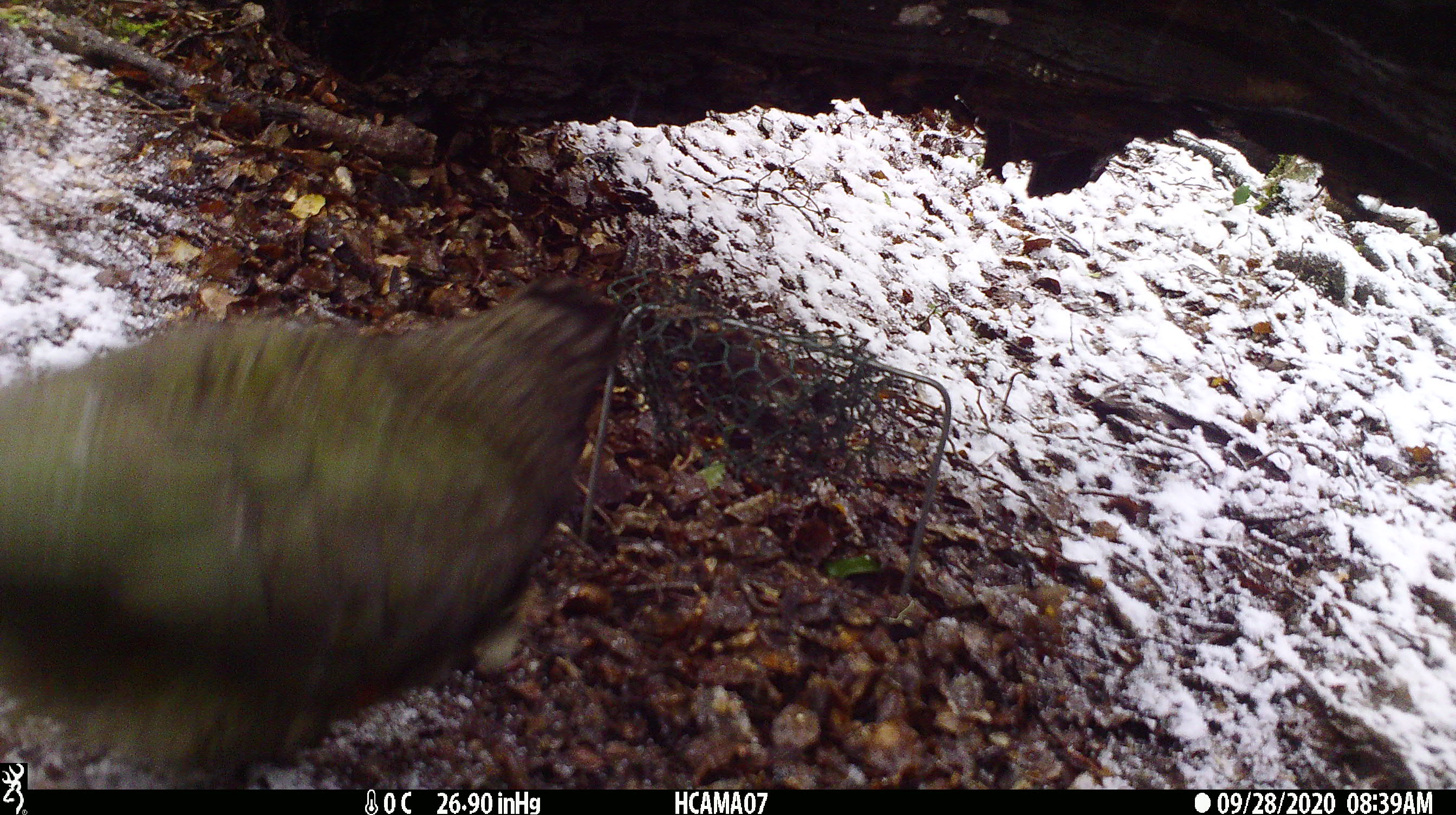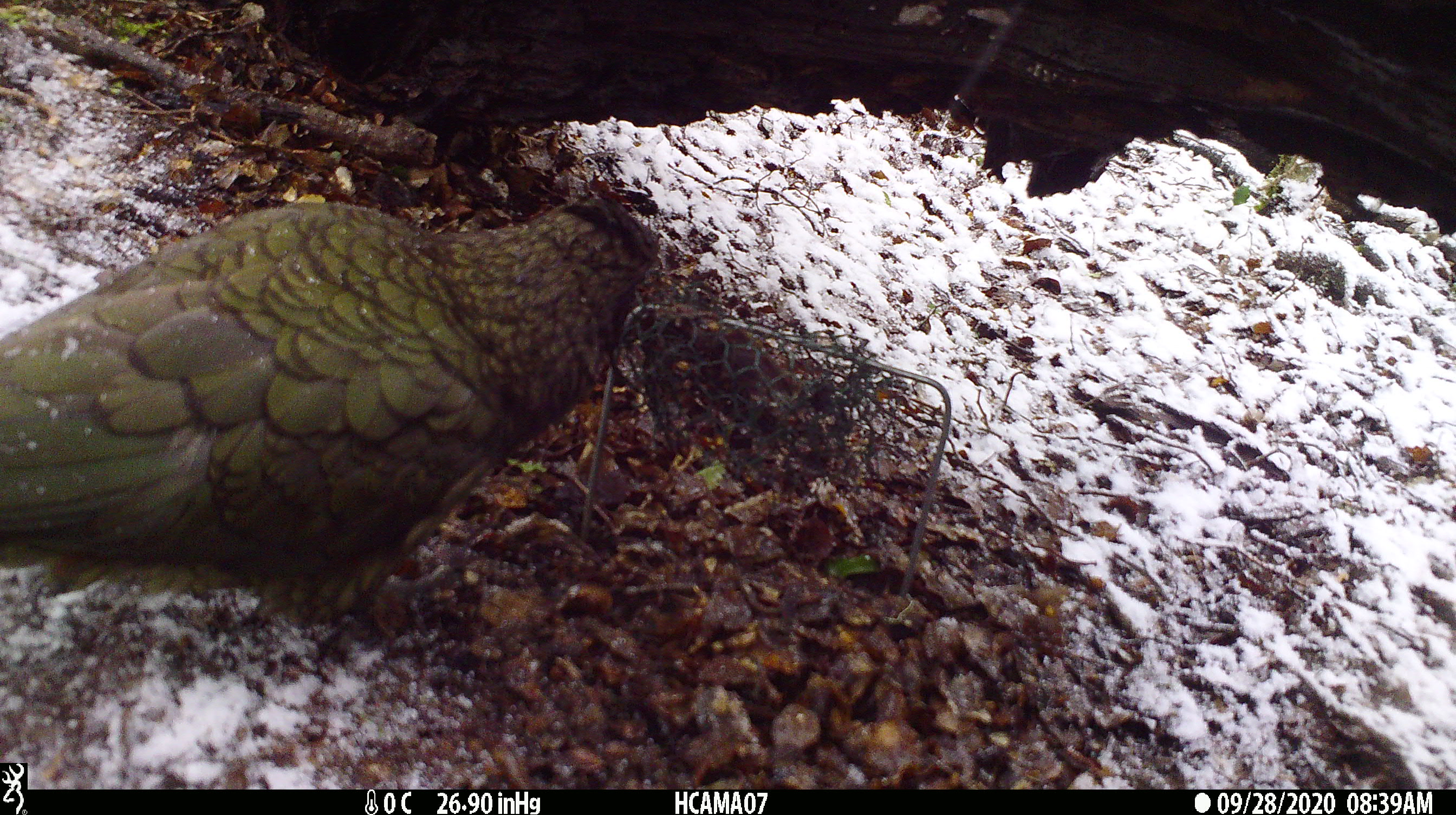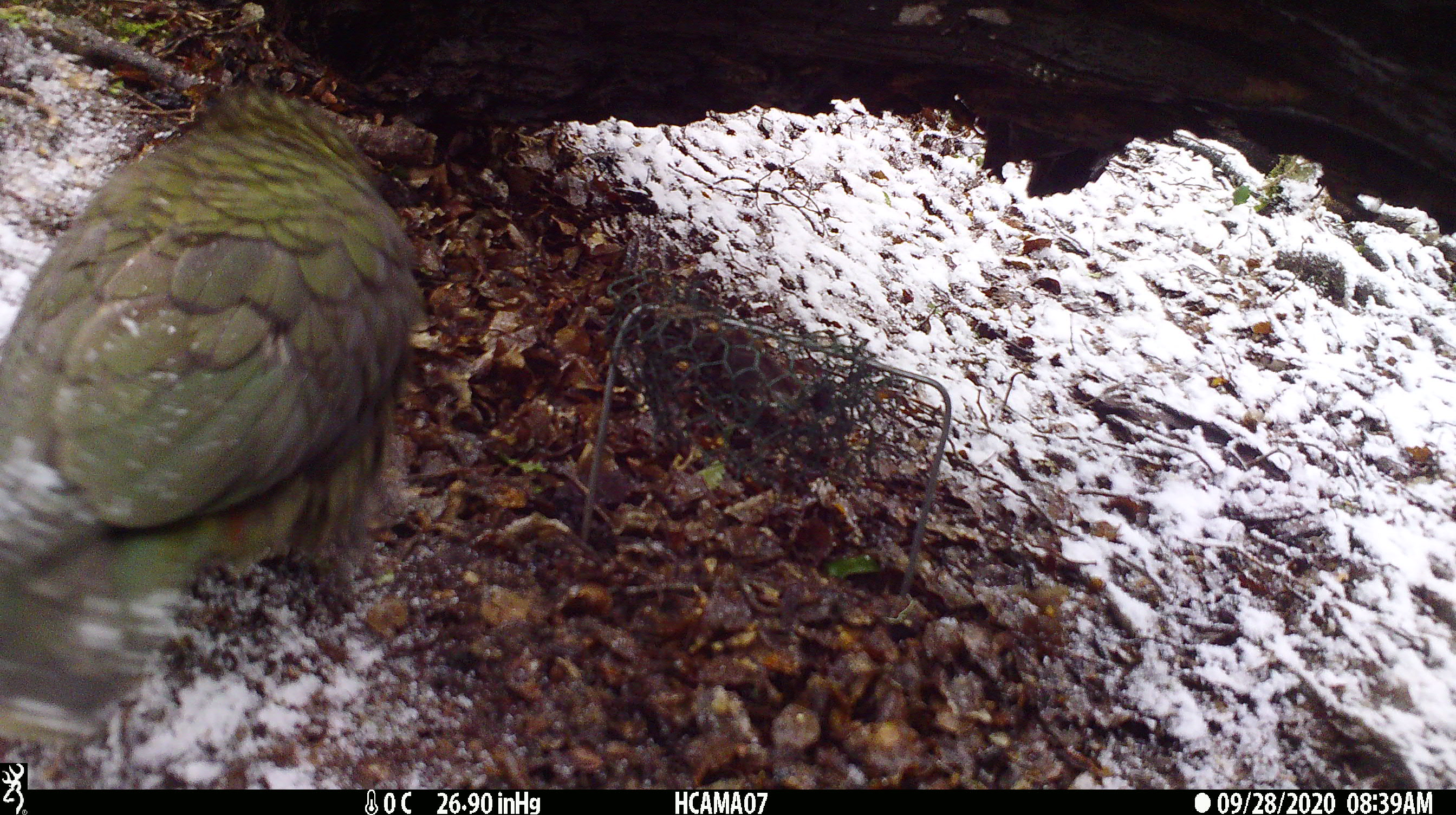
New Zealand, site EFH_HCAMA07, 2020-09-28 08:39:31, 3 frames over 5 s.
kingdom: Animalia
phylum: Chordata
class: Aves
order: Psittaciformes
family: Strigopidae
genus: Nestor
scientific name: Nestor notabilis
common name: kea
Kea (Nestor notabilis).